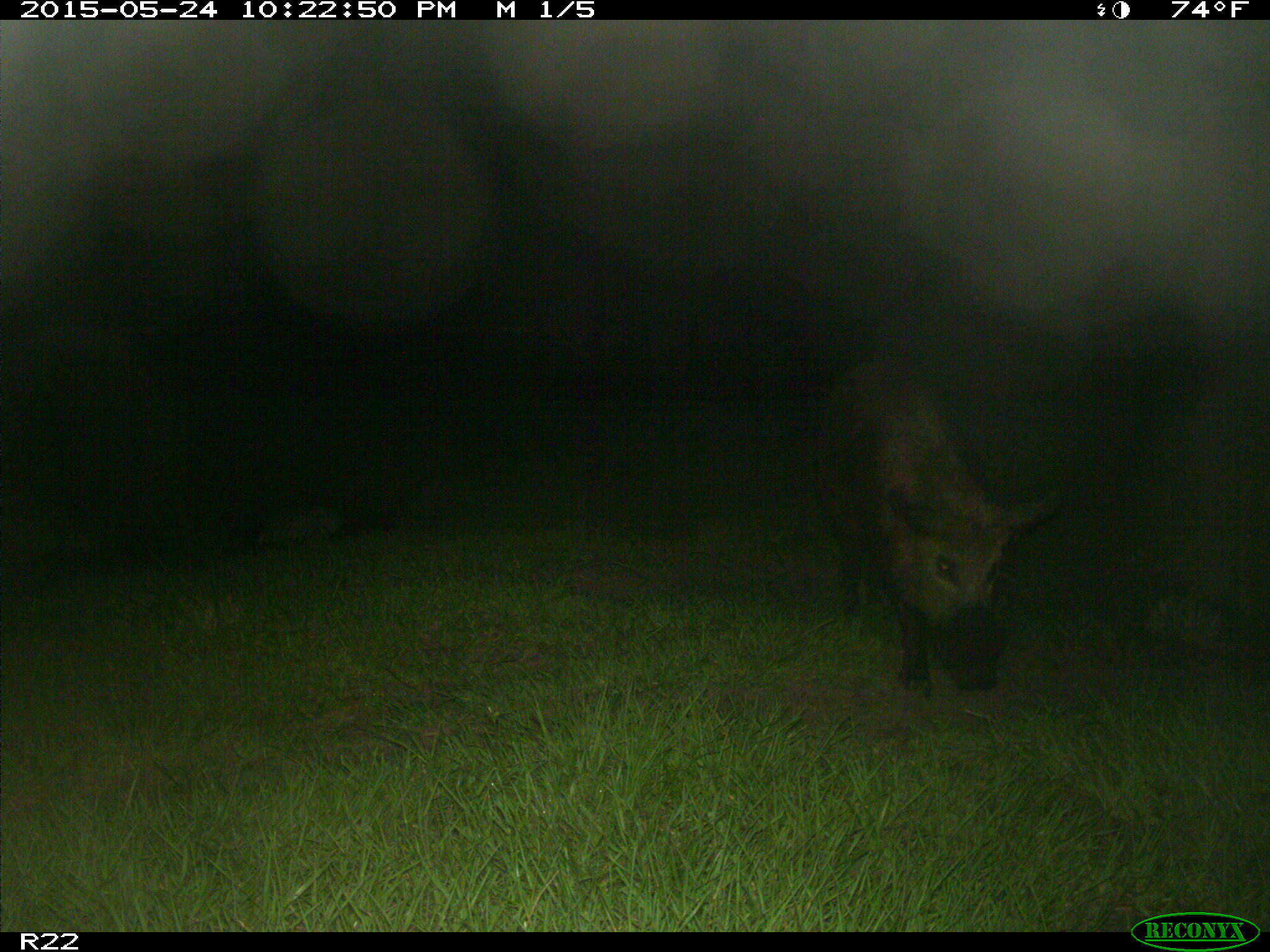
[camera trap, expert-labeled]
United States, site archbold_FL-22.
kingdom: Animalia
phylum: Chordata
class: Mammalia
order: Artiodactyla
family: Bovidae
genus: Bos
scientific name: Bos taurus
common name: domestic cow